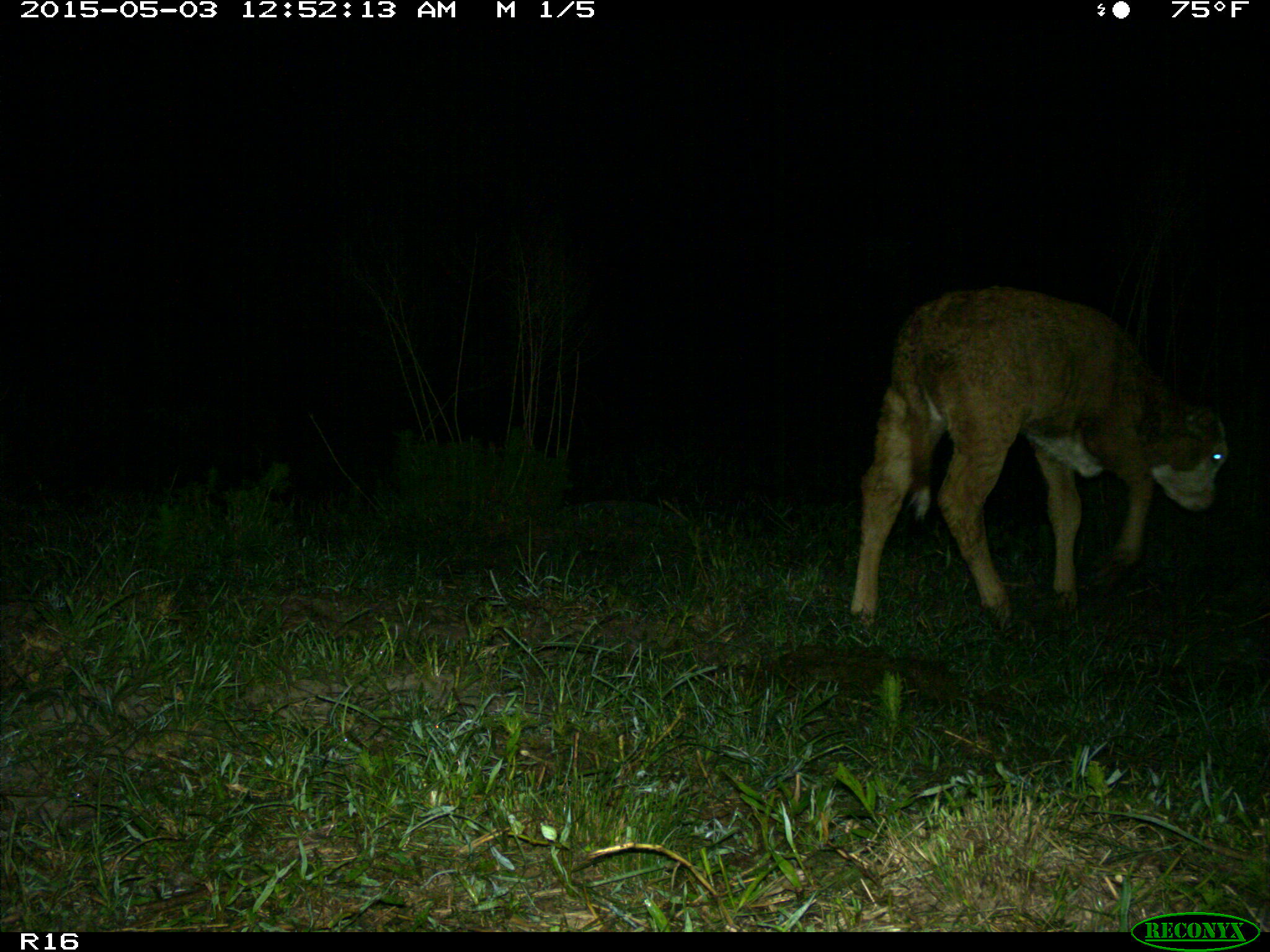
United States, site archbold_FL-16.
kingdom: Animalia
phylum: Chordata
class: Mammalia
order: Artiodactyla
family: Bovidae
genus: Bos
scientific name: Bos taurus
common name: domestic cow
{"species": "Bos taurus (domestic cow)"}